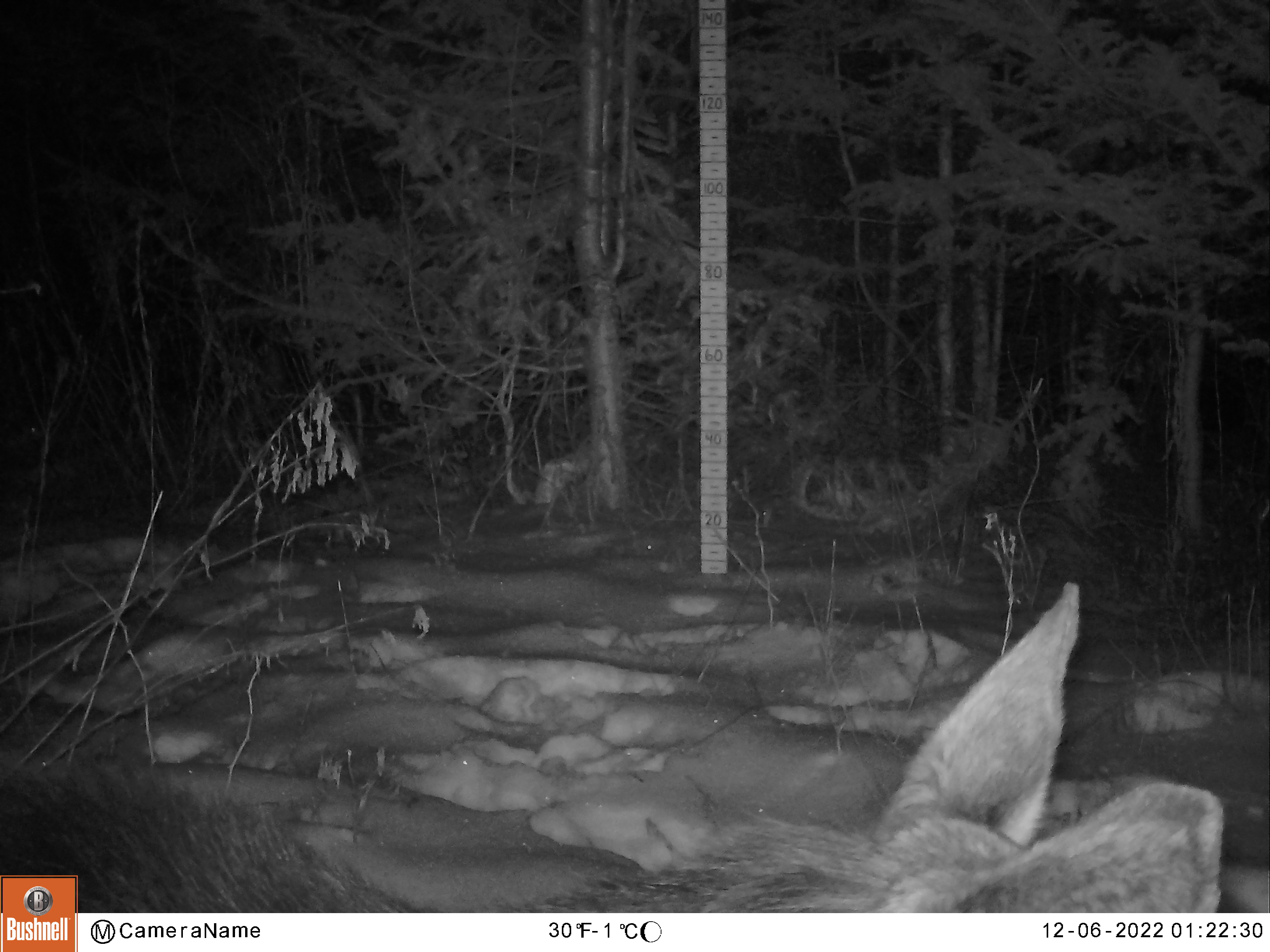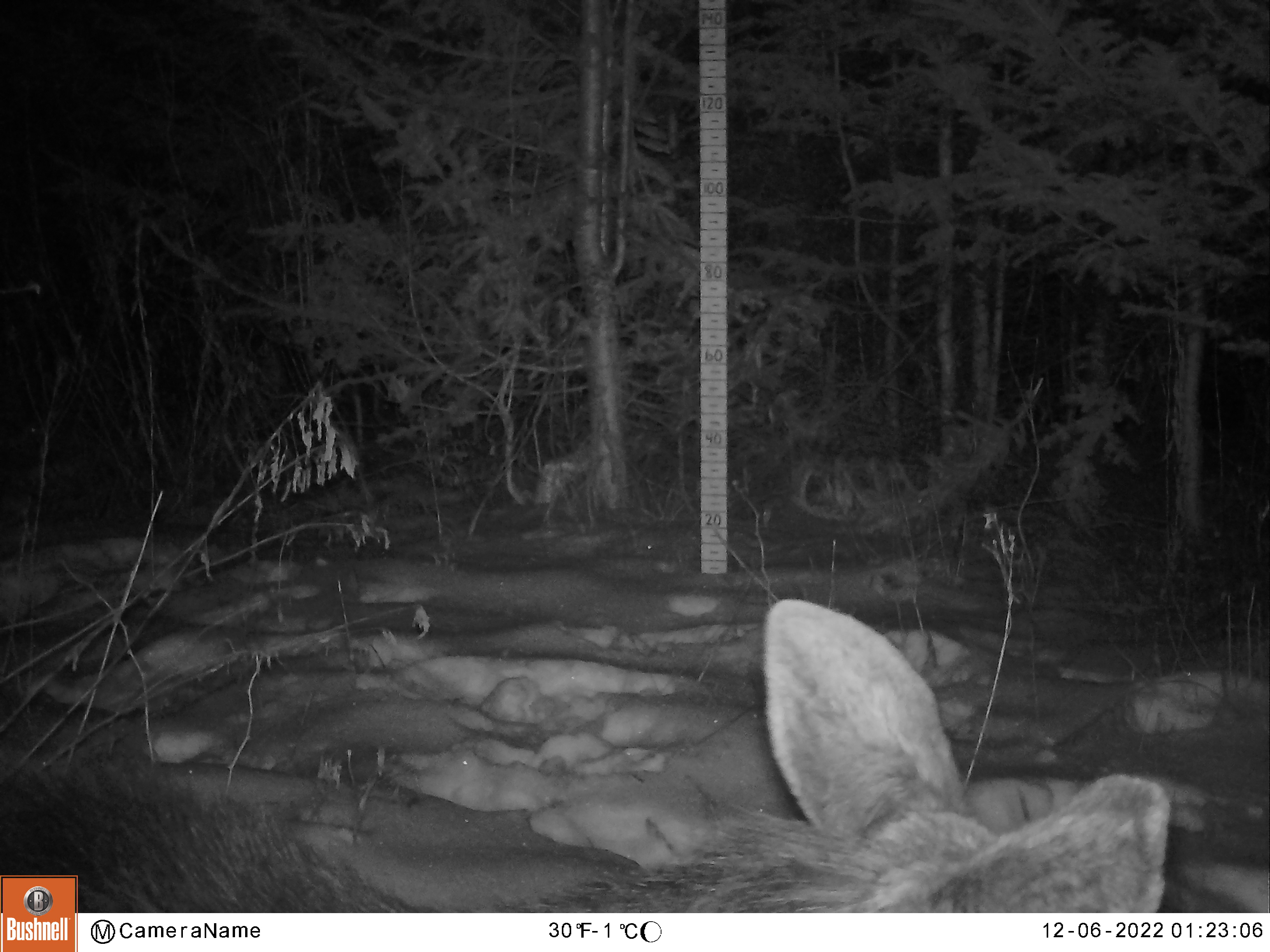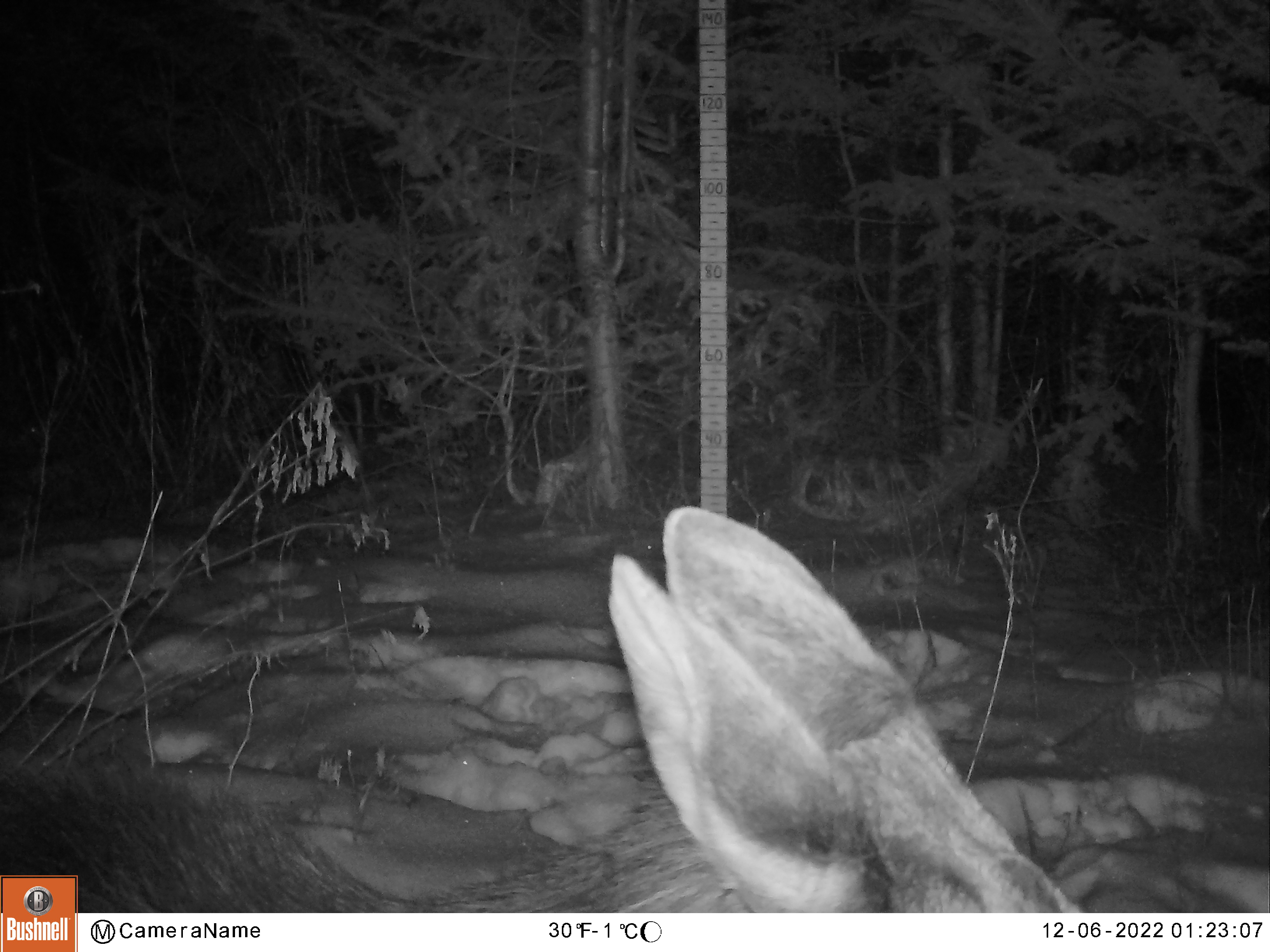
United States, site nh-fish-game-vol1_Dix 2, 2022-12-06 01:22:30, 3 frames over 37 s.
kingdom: Animalia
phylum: Chordata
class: Mammalia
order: Artiodactyla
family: Cervidae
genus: Alces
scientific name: Alces alces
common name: moose